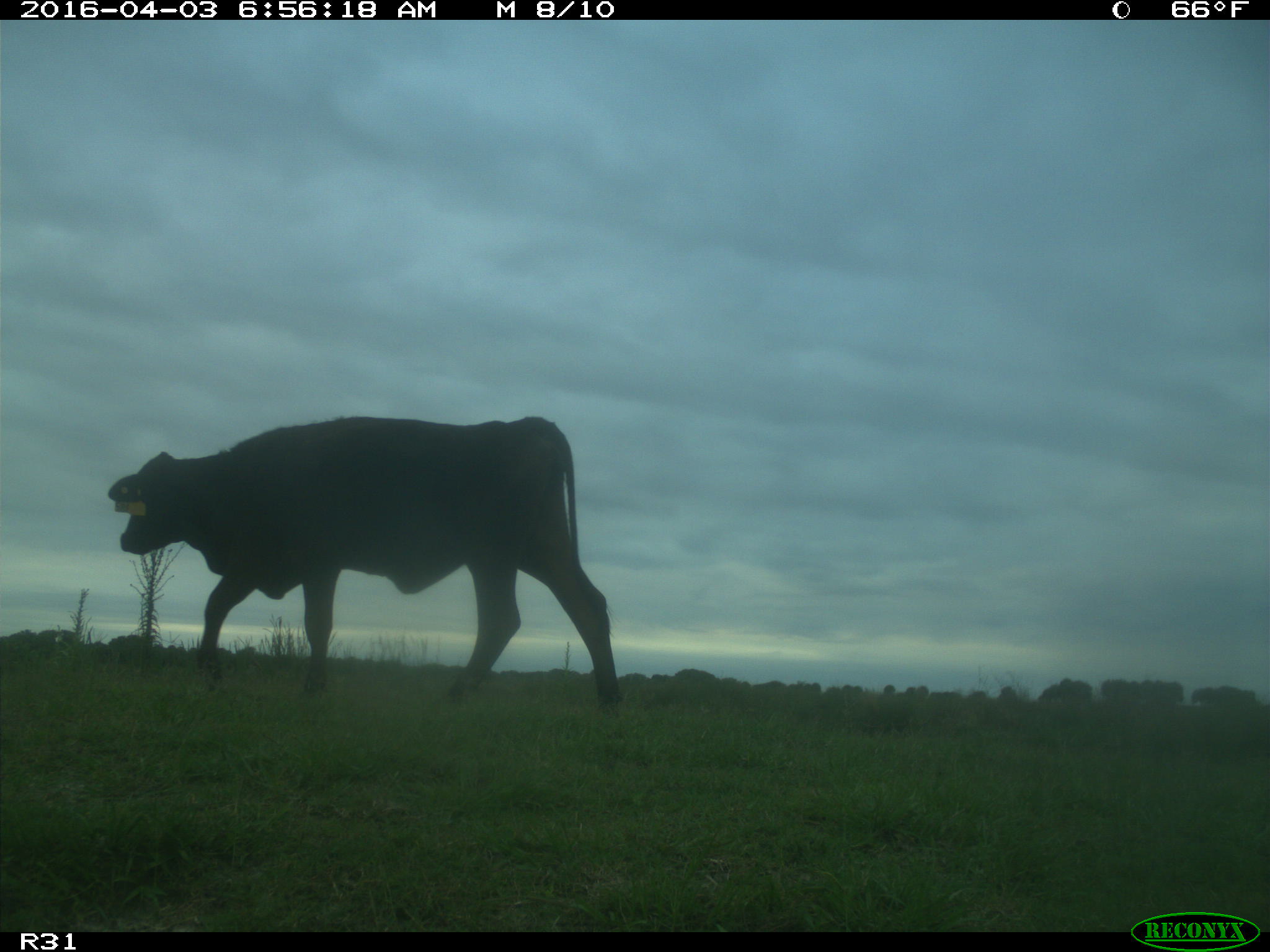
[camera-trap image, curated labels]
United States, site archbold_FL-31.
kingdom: Animalia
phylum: Chordata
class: Mammalia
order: Artiodactyla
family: Bovidae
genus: Bos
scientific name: Bos taurus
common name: domestic cow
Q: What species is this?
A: Bos taurus (domestic cow).